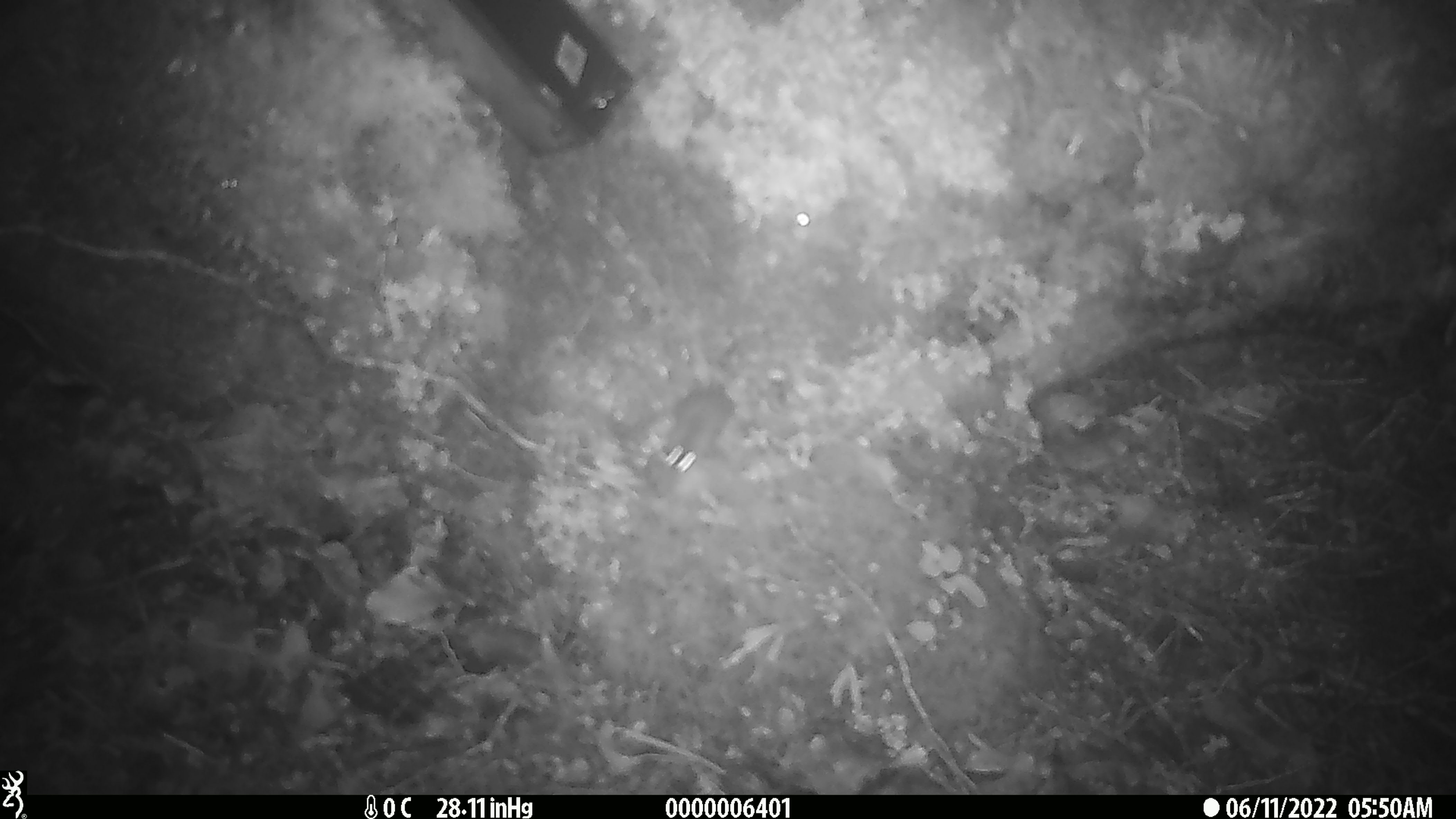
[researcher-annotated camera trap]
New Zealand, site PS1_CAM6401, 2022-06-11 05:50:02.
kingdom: Animalia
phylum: Chordata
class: Mammalia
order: Rodentia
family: Muridae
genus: Mus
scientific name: Mus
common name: mouse